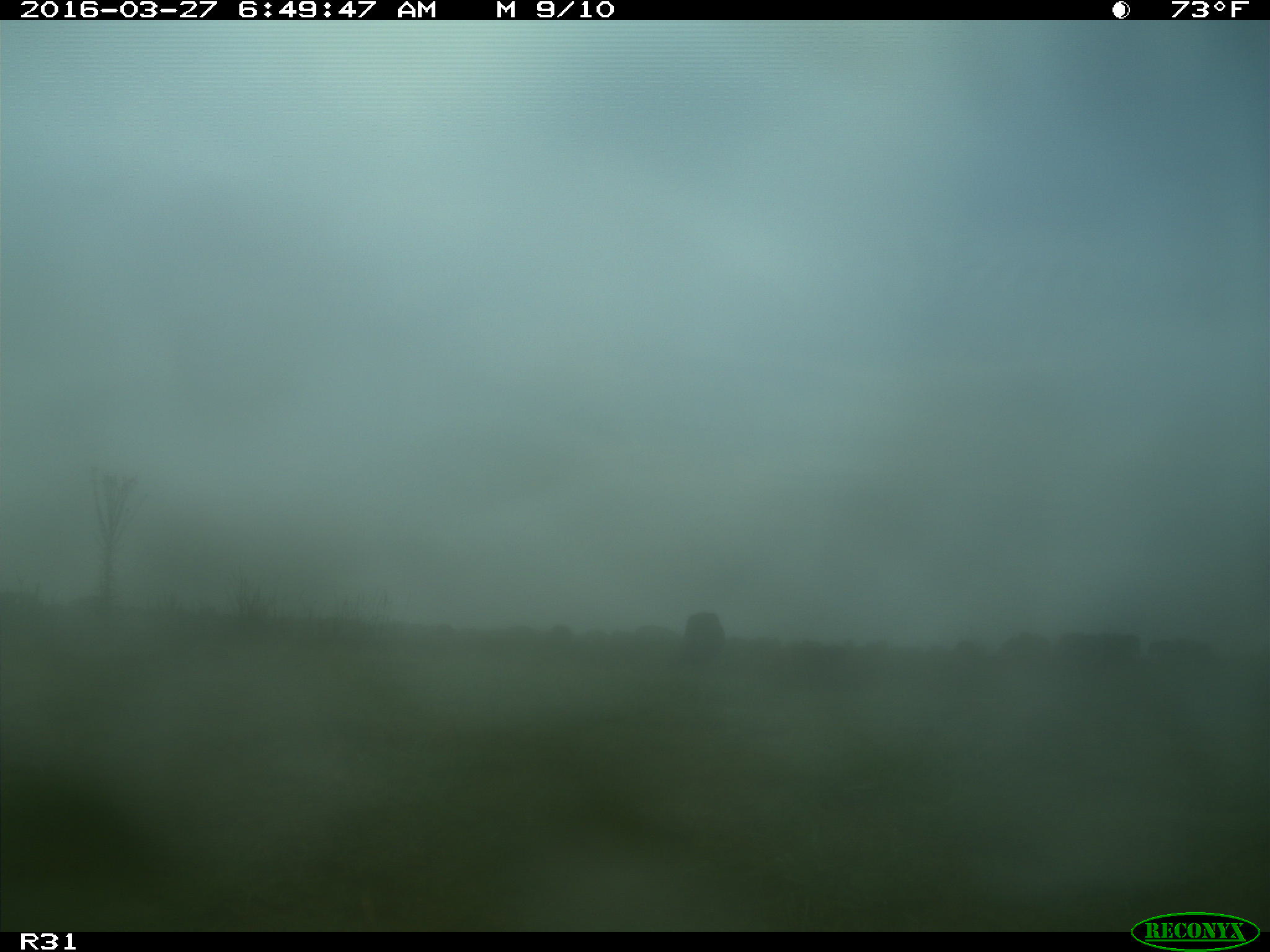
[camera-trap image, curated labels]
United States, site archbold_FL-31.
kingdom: Animalia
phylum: Chordata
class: Mammalia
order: Artiodactyla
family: Bovidae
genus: Bos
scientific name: Bos taurus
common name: domestic cow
Bos taurus (domestic cow).